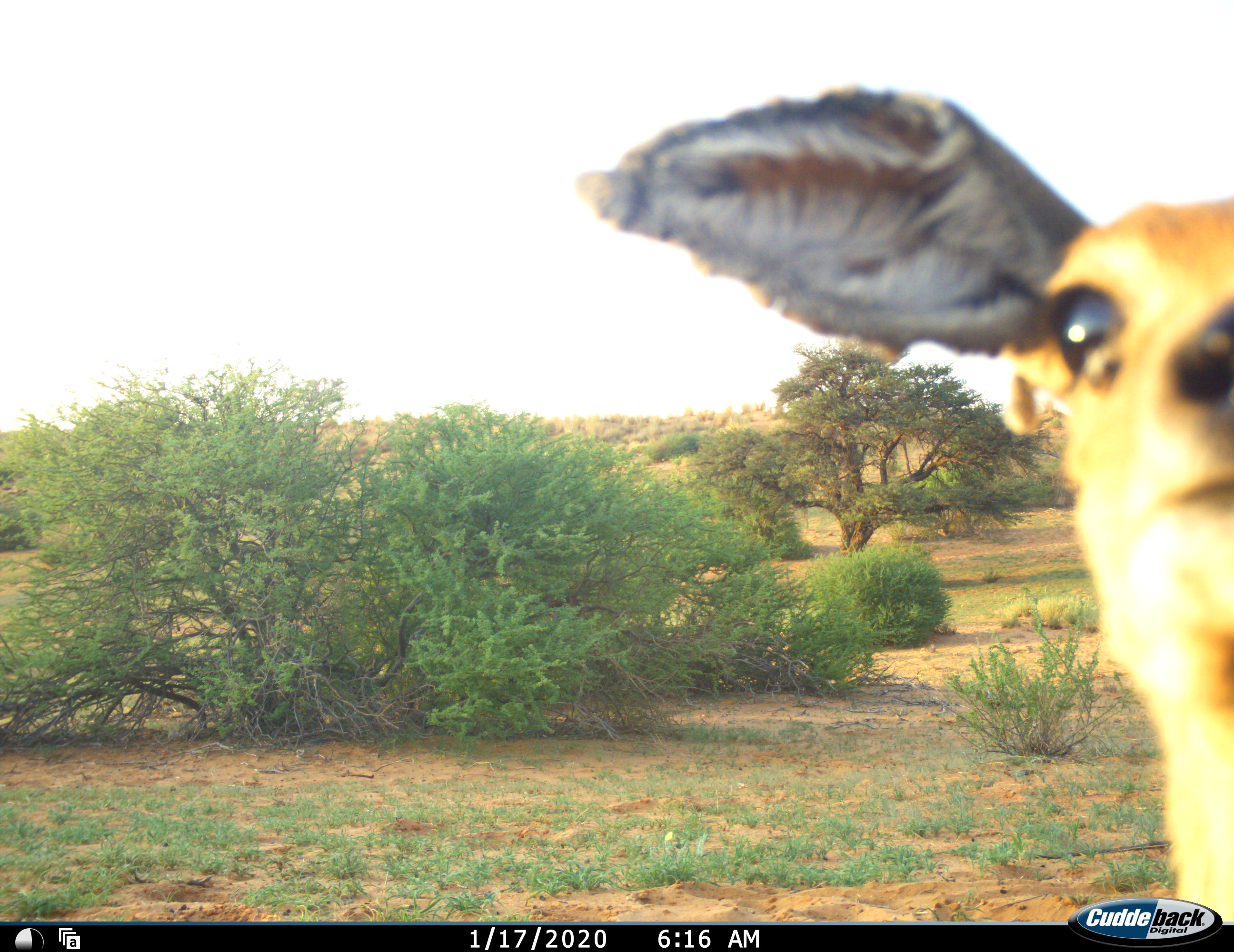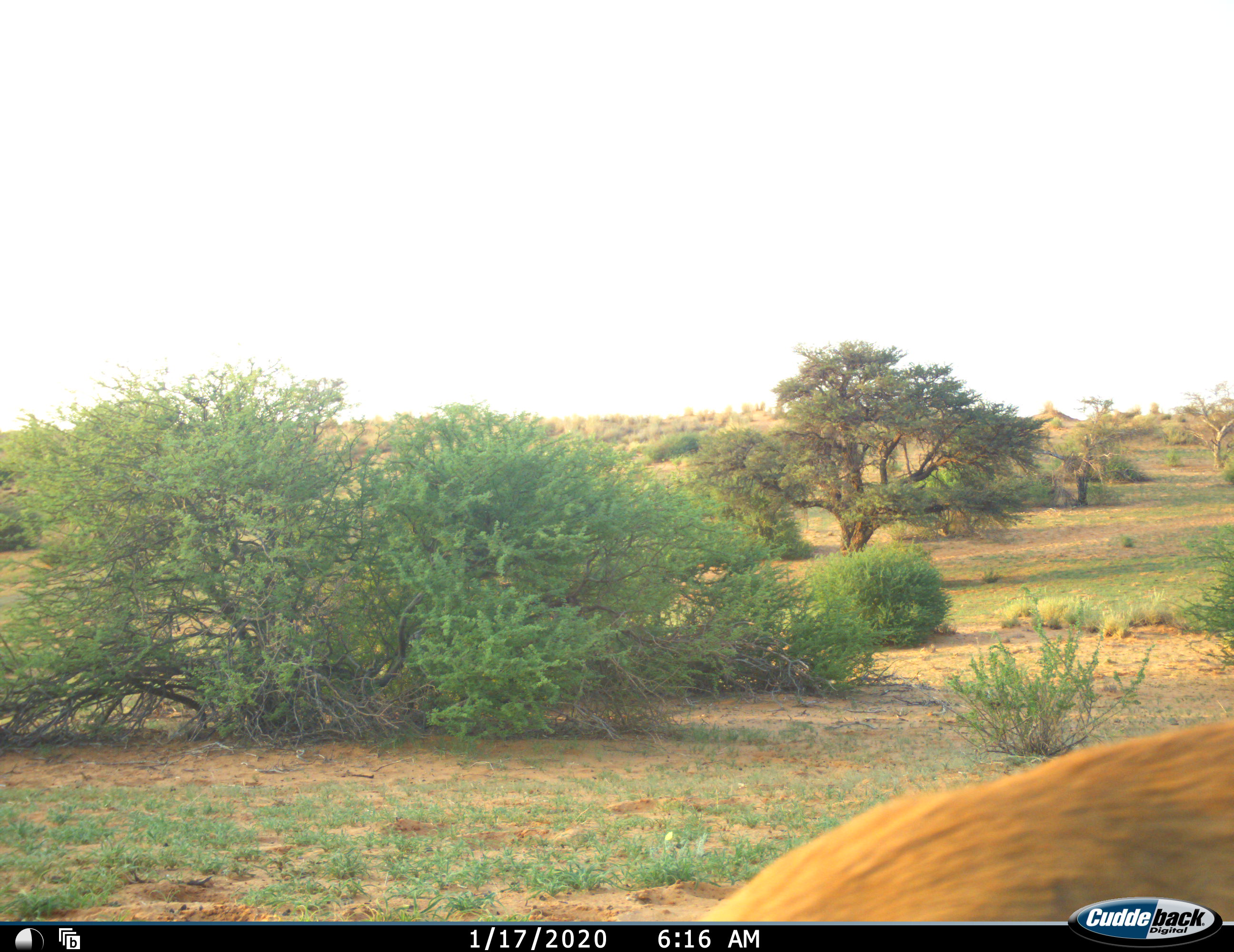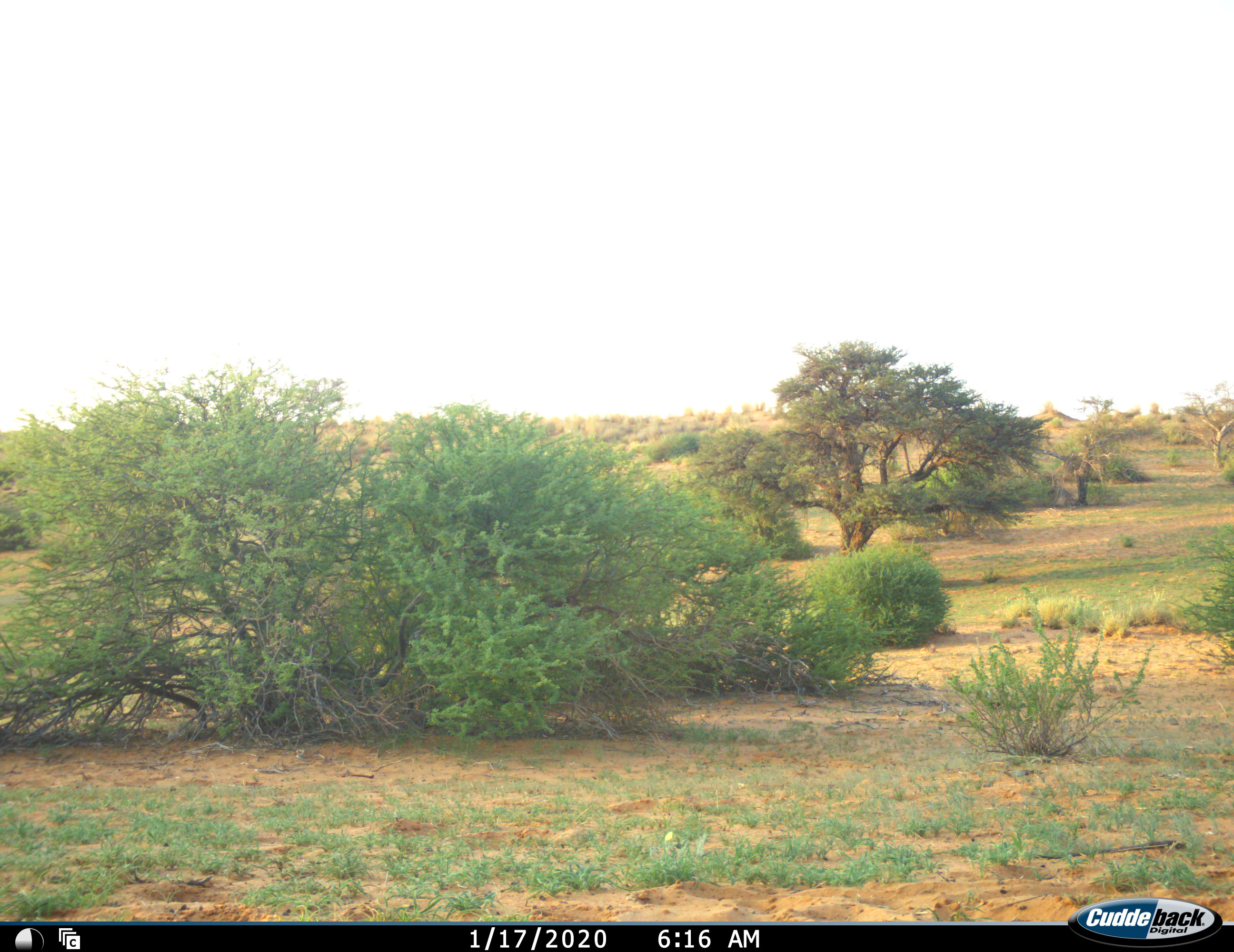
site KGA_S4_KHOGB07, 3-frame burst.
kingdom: Animalia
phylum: Chordata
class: Mammalia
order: Artiodactyla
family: Bovidae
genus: Raphicerus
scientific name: Raphicerus campestris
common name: steenbok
Steenbok (Raphicerus campestris), count 1. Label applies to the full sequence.